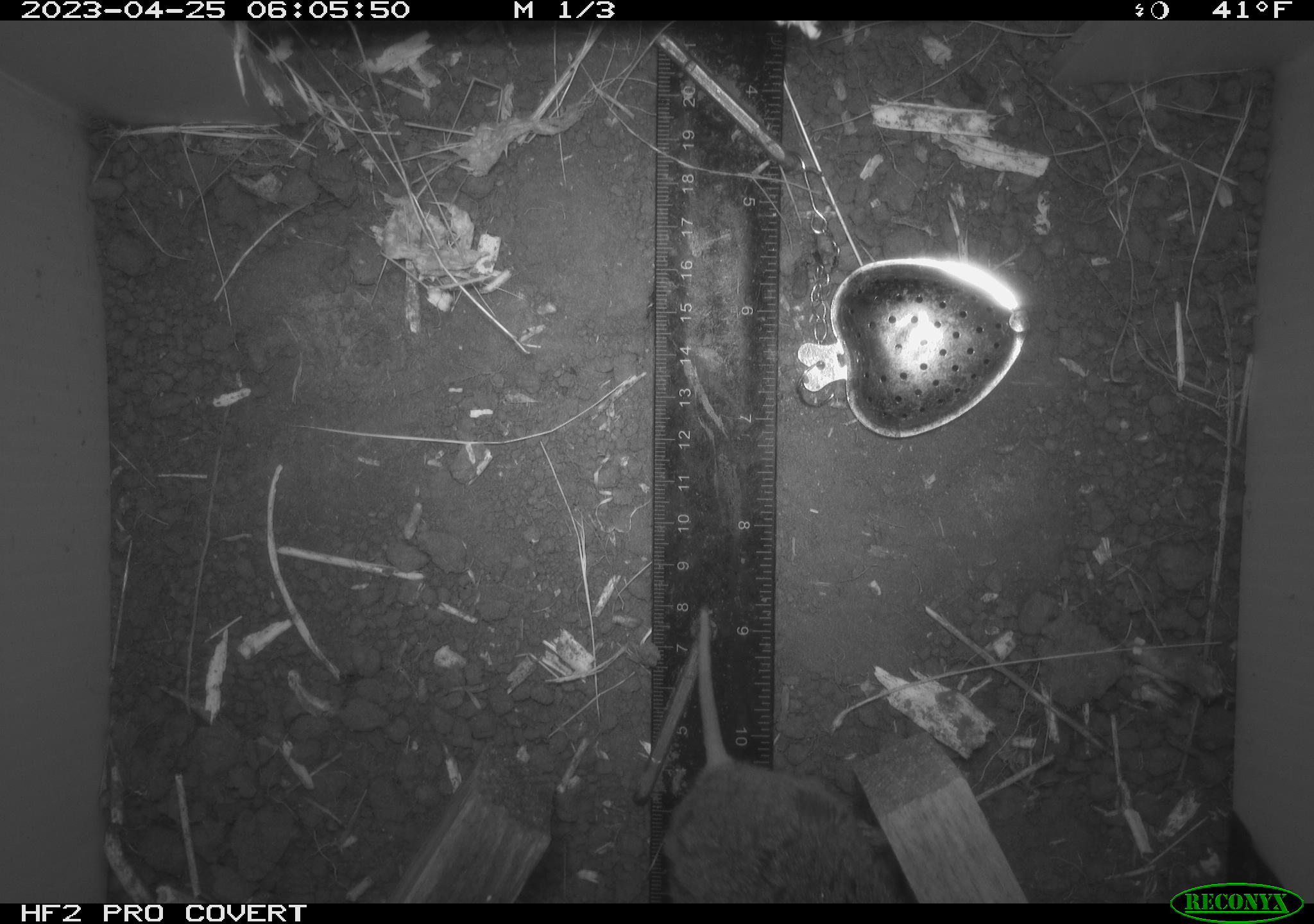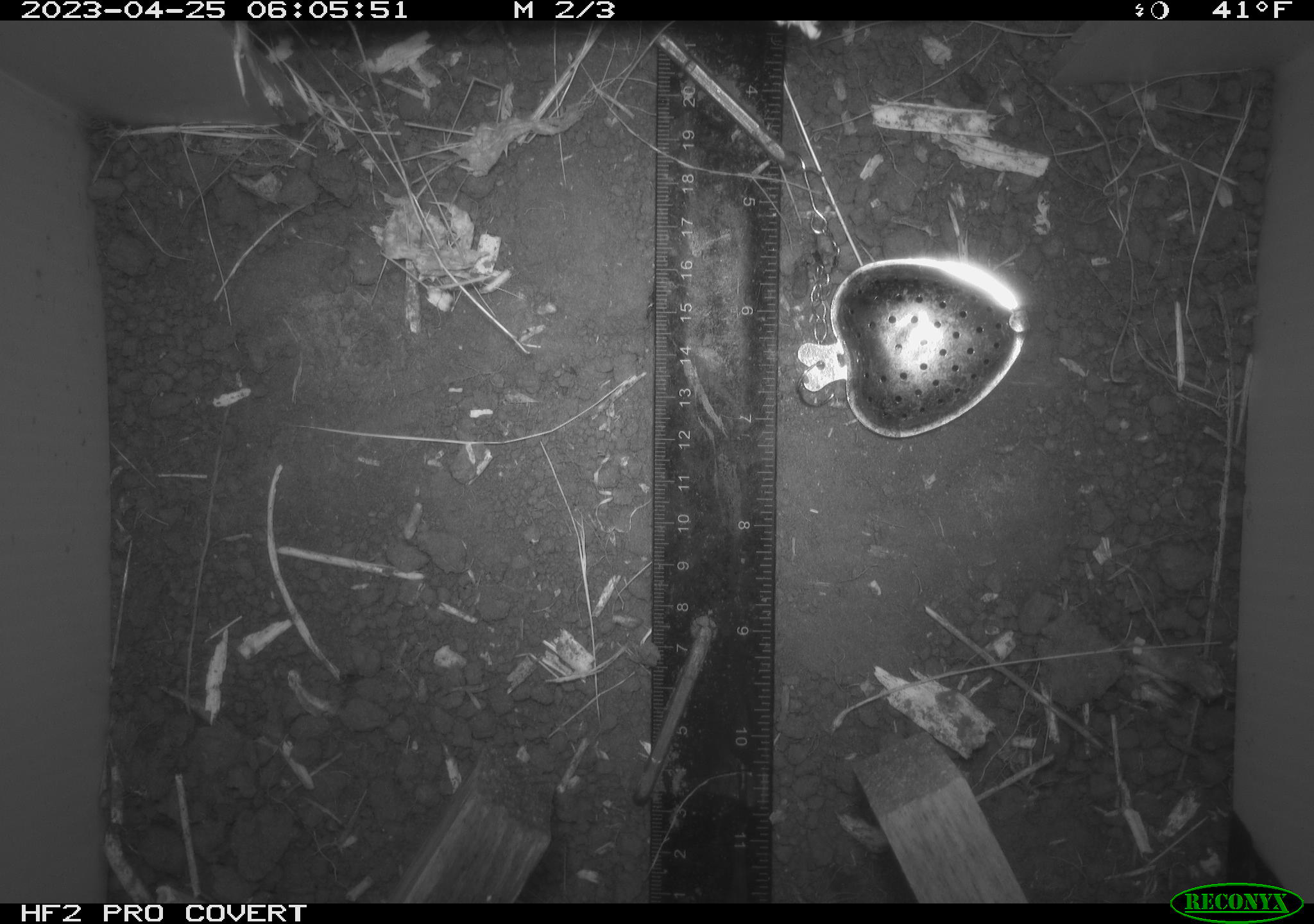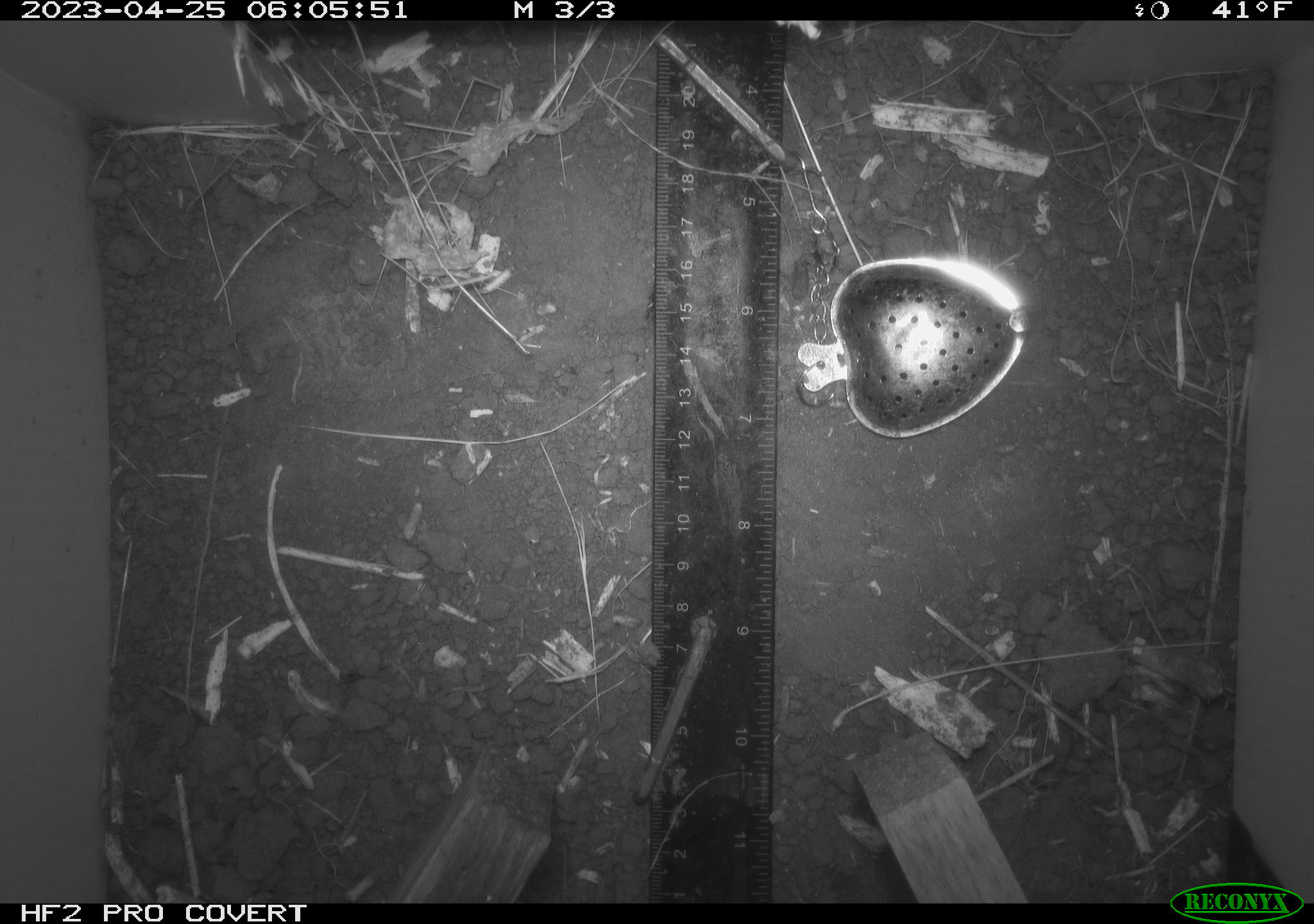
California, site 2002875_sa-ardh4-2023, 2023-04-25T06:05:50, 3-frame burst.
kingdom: Animalia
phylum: Chordata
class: Mammalia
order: Rodentia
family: Cricetidae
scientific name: Arvicolinae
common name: voles, lemmings, and muskrats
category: arvicolinae subfamily